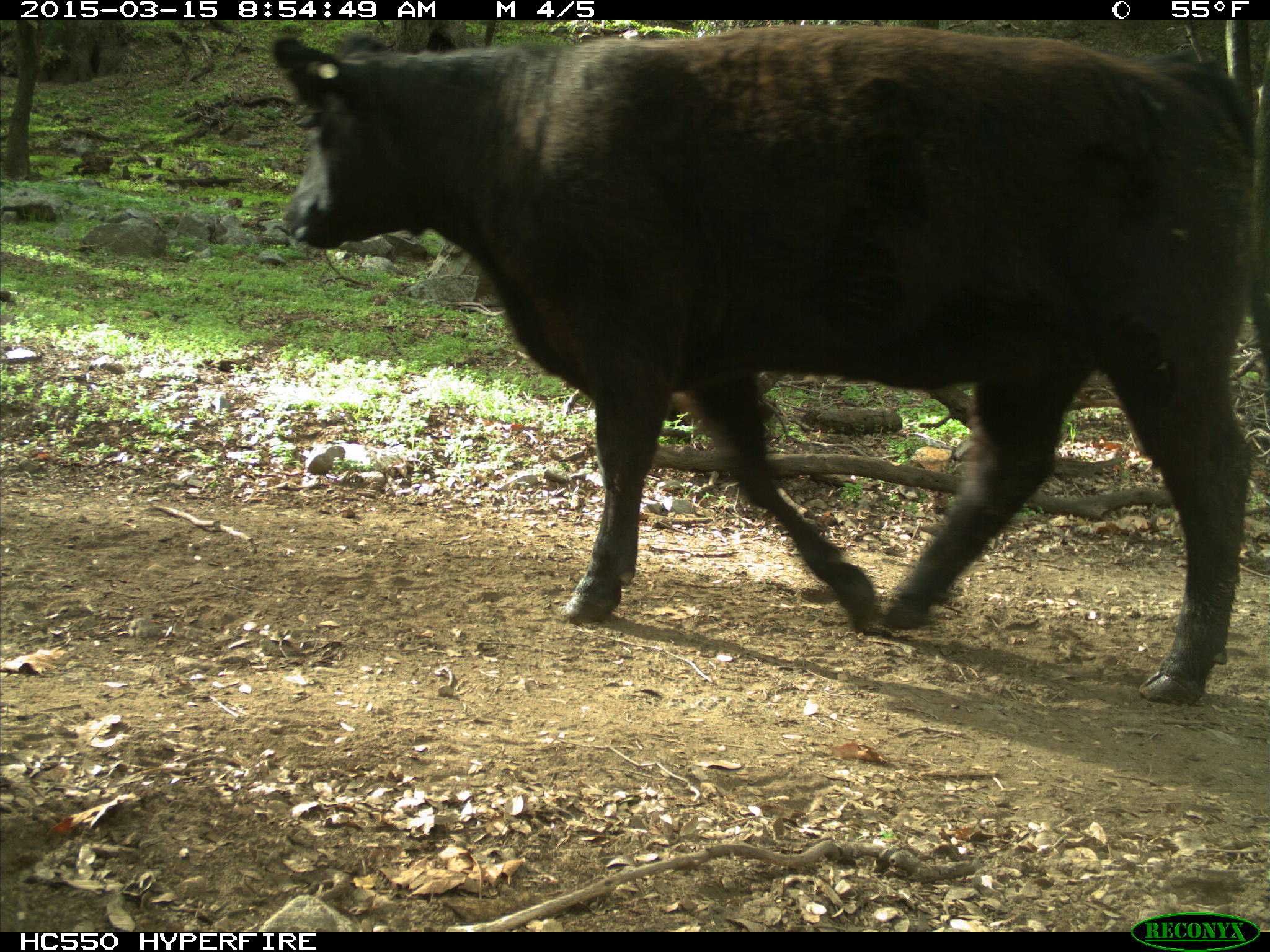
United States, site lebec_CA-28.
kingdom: Animalia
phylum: Chordata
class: Mammalia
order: Artiodactyla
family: Bovidae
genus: Bos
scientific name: Bos taurus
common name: domestic cow